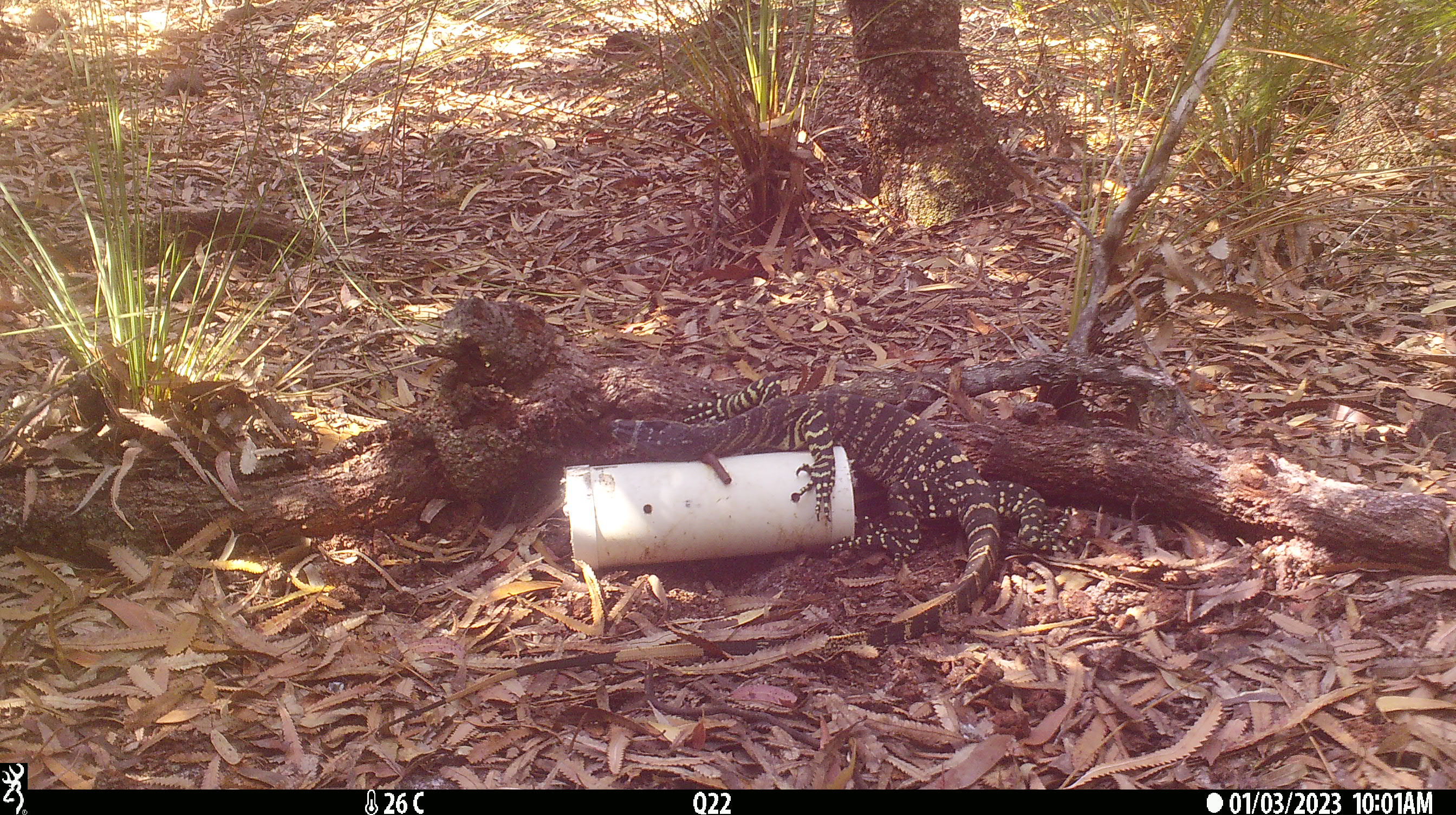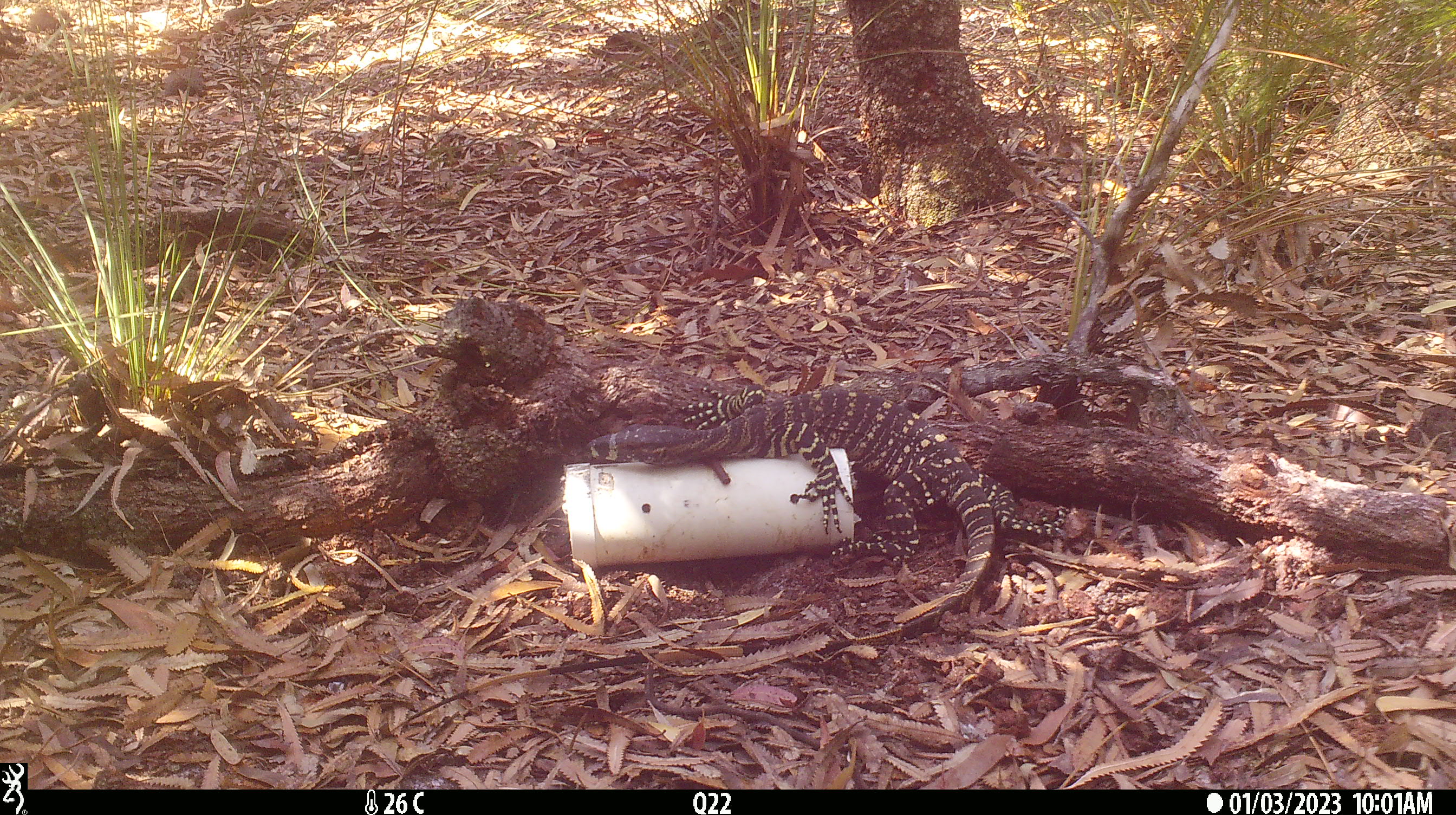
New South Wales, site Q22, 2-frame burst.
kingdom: Animalia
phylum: Chordata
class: Reptilia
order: Squamata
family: Varanidae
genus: Varanus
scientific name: Varanus varius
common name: lace monitor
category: goanna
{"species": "goanna (lace monitor) (Varanus varius)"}